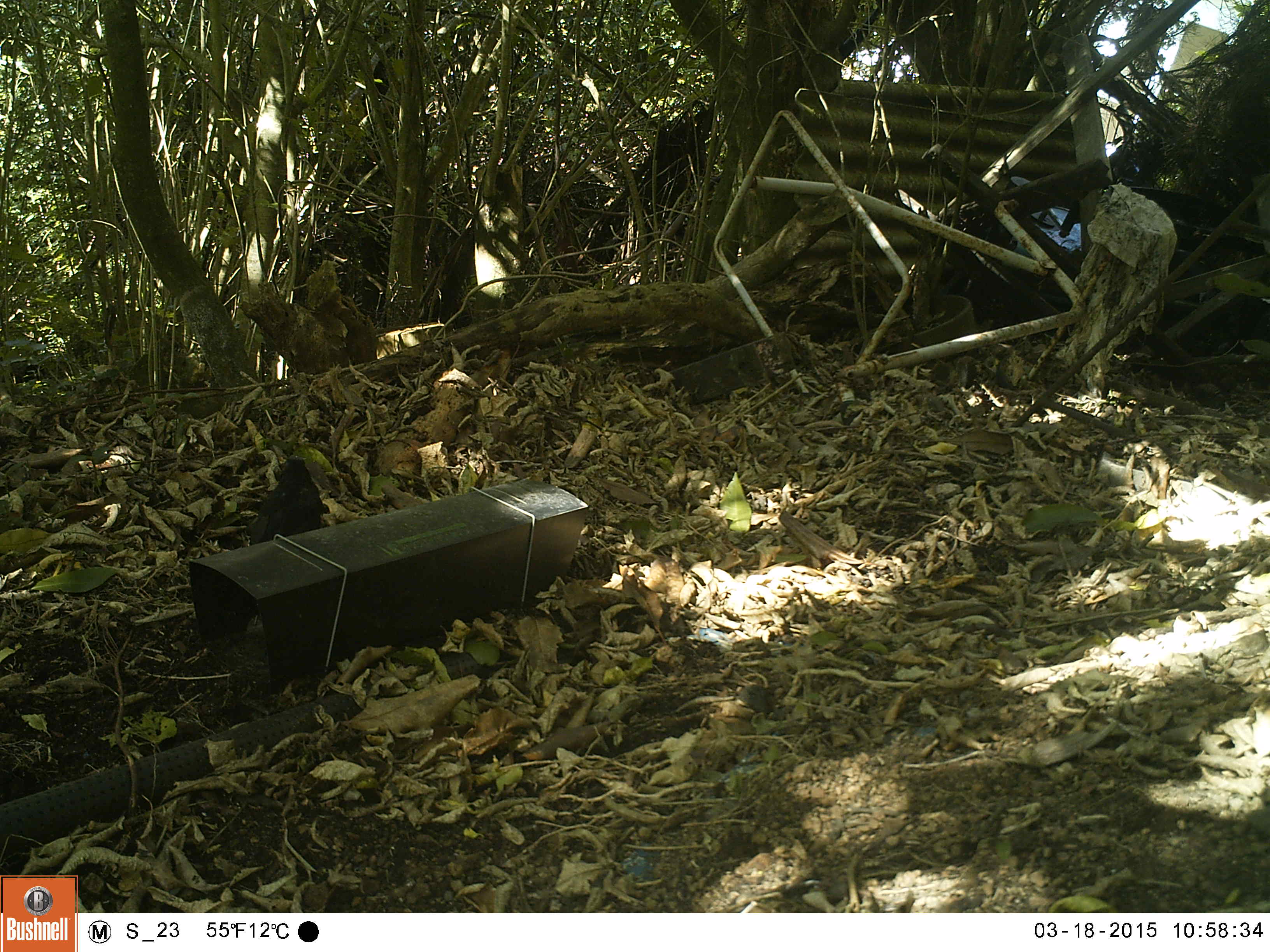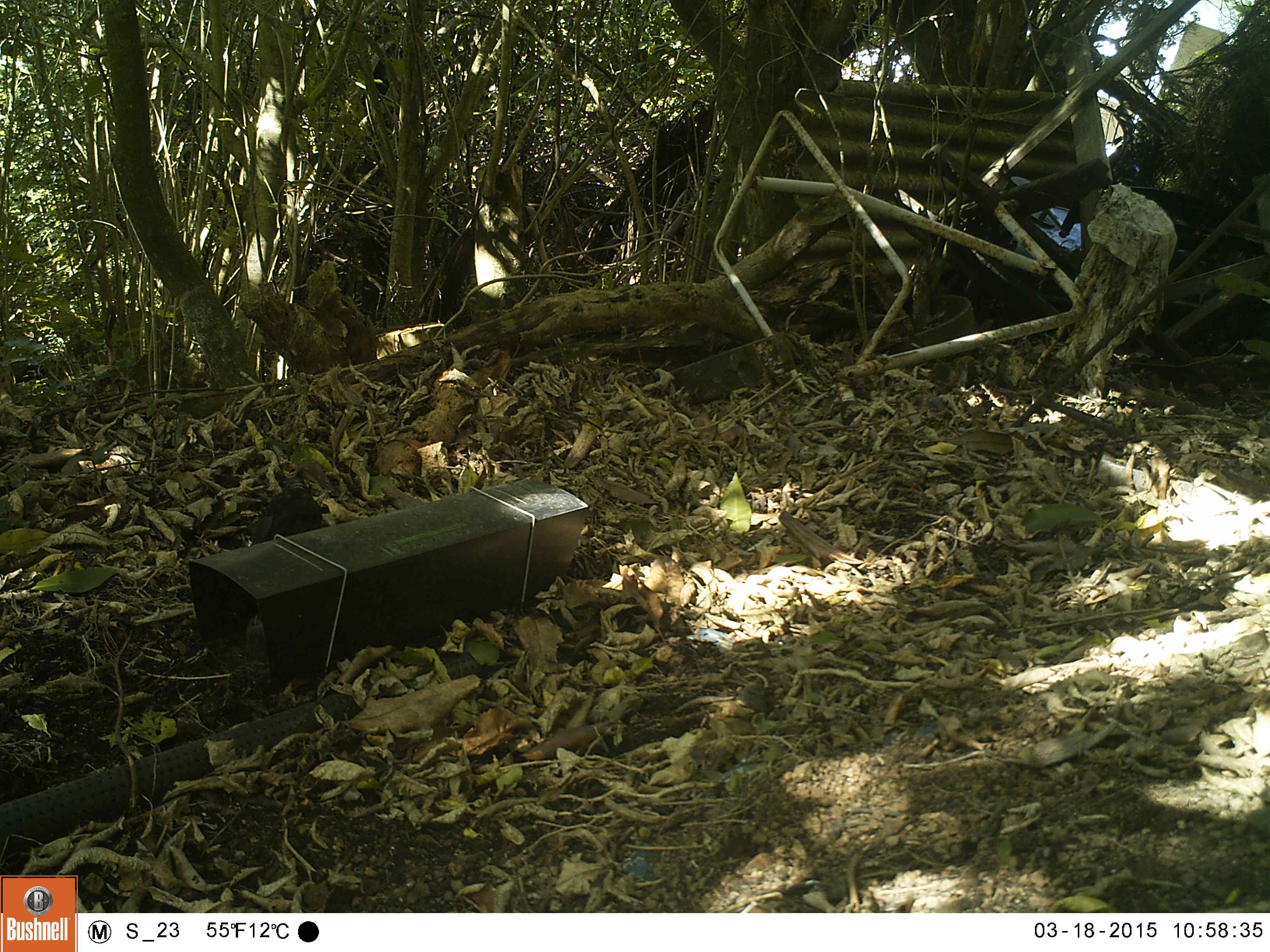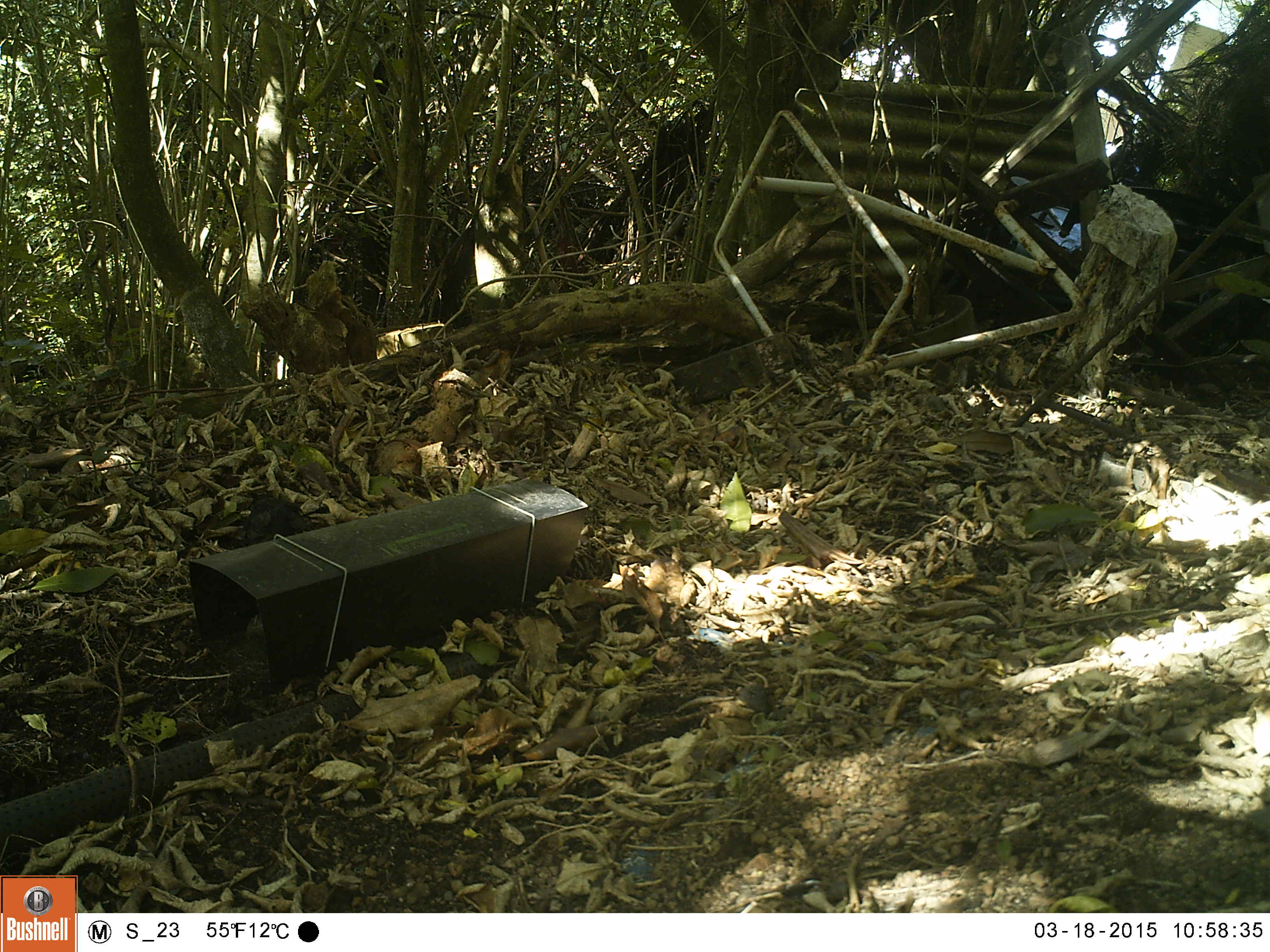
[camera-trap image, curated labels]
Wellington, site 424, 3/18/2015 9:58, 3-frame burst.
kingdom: Animalia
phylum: Chordata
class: Aves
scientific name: Aves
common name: bird